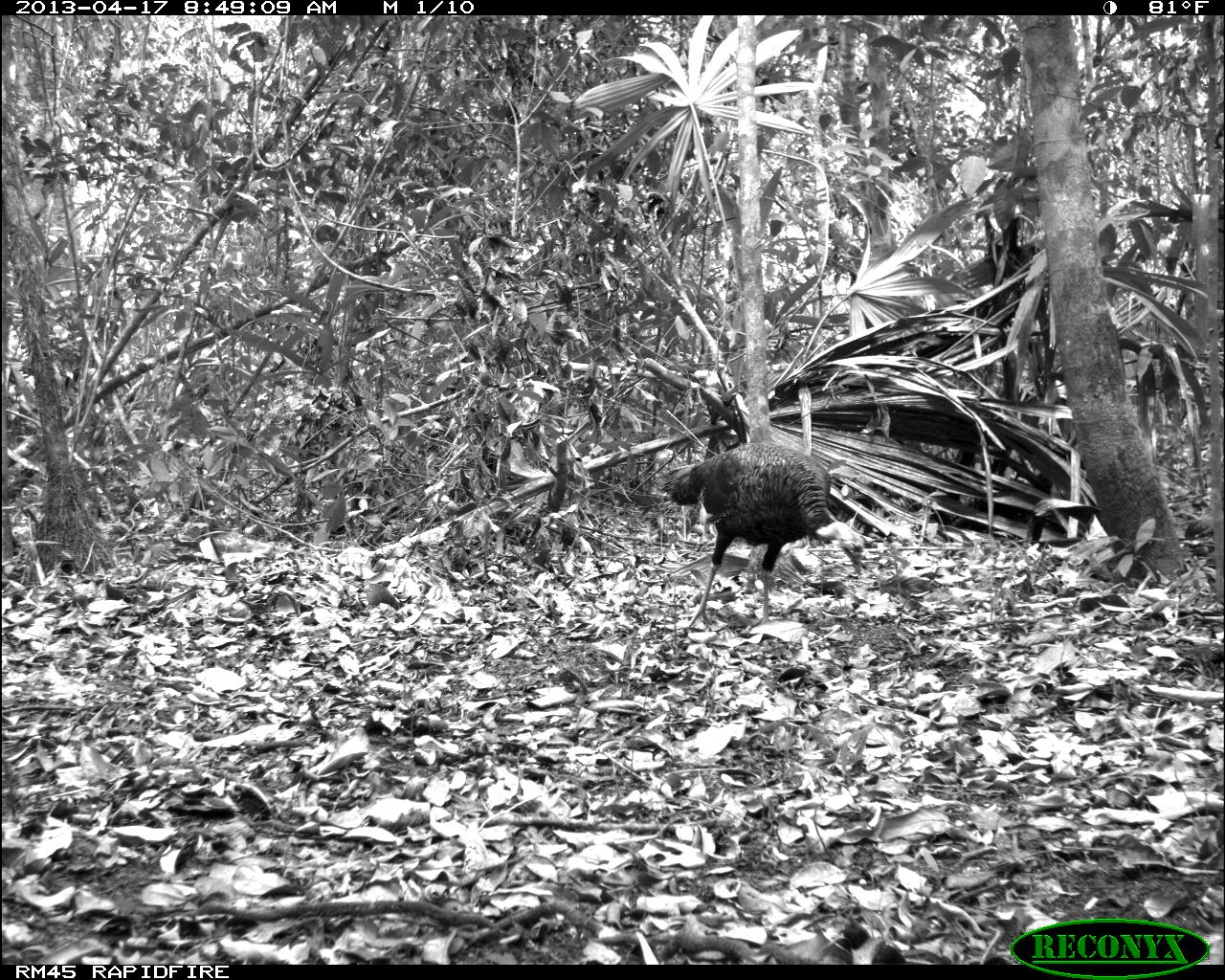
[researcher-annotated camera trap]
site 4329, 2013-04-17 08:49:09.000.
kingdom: Animalia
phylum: Chordata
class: Aves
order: Galliformes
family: Phasianidae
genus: Meleagris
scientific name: Meleagris ocellata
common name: ocellated turkey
Meleagris ocellata (ocellated turkey), count 1, sex female.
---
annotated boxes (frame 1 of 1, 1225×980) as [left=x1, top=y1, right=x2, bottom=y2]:
meleagris ocellata: [left=660, top=441, right=864, bottom=630]